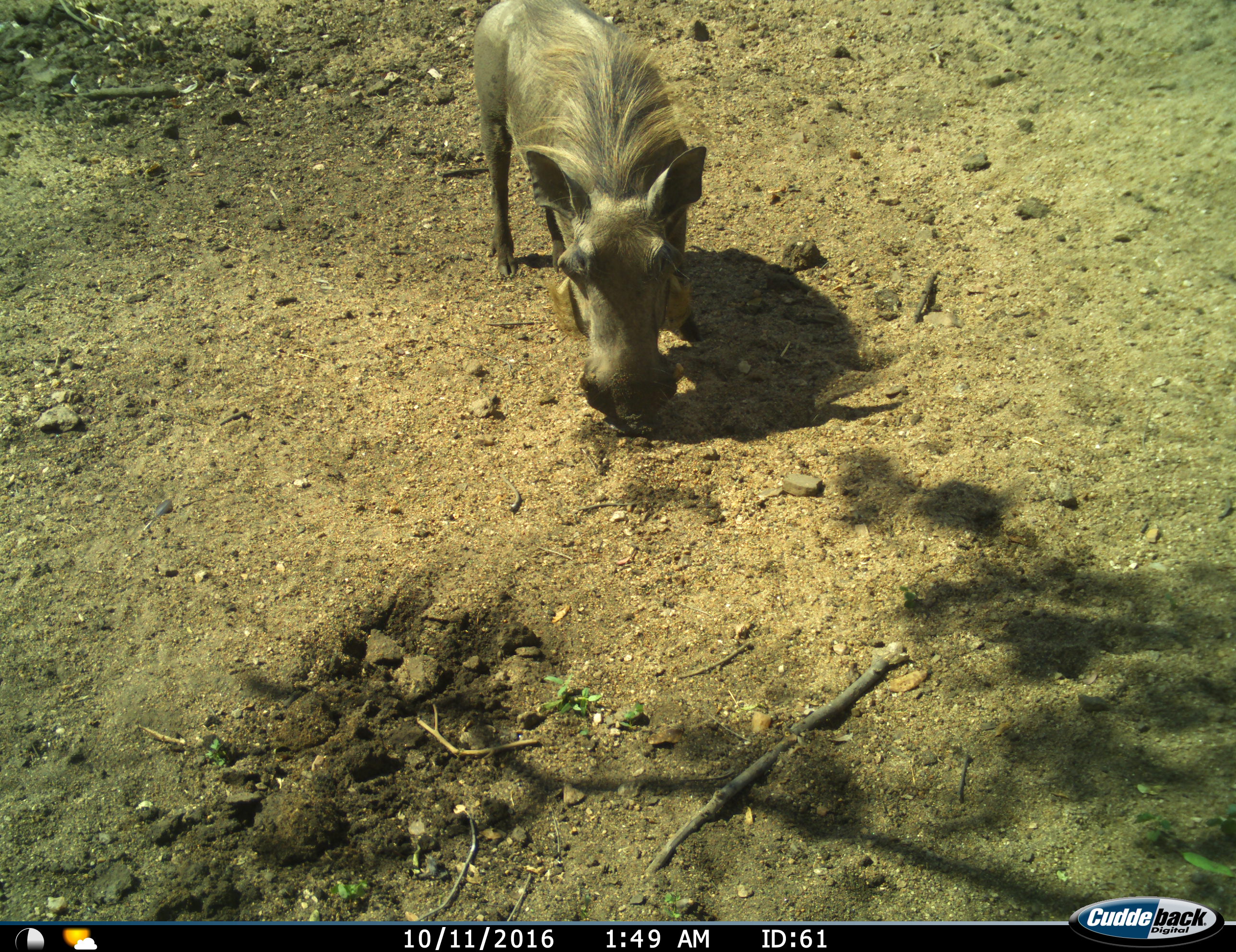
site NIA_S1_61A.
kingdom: Animalia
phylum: Chordata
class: Mammalia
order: Artiodactyla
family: Suidae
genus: Phacochoerus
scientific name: Phacochoerus africanus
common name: warthog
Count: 1.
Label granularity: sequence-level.